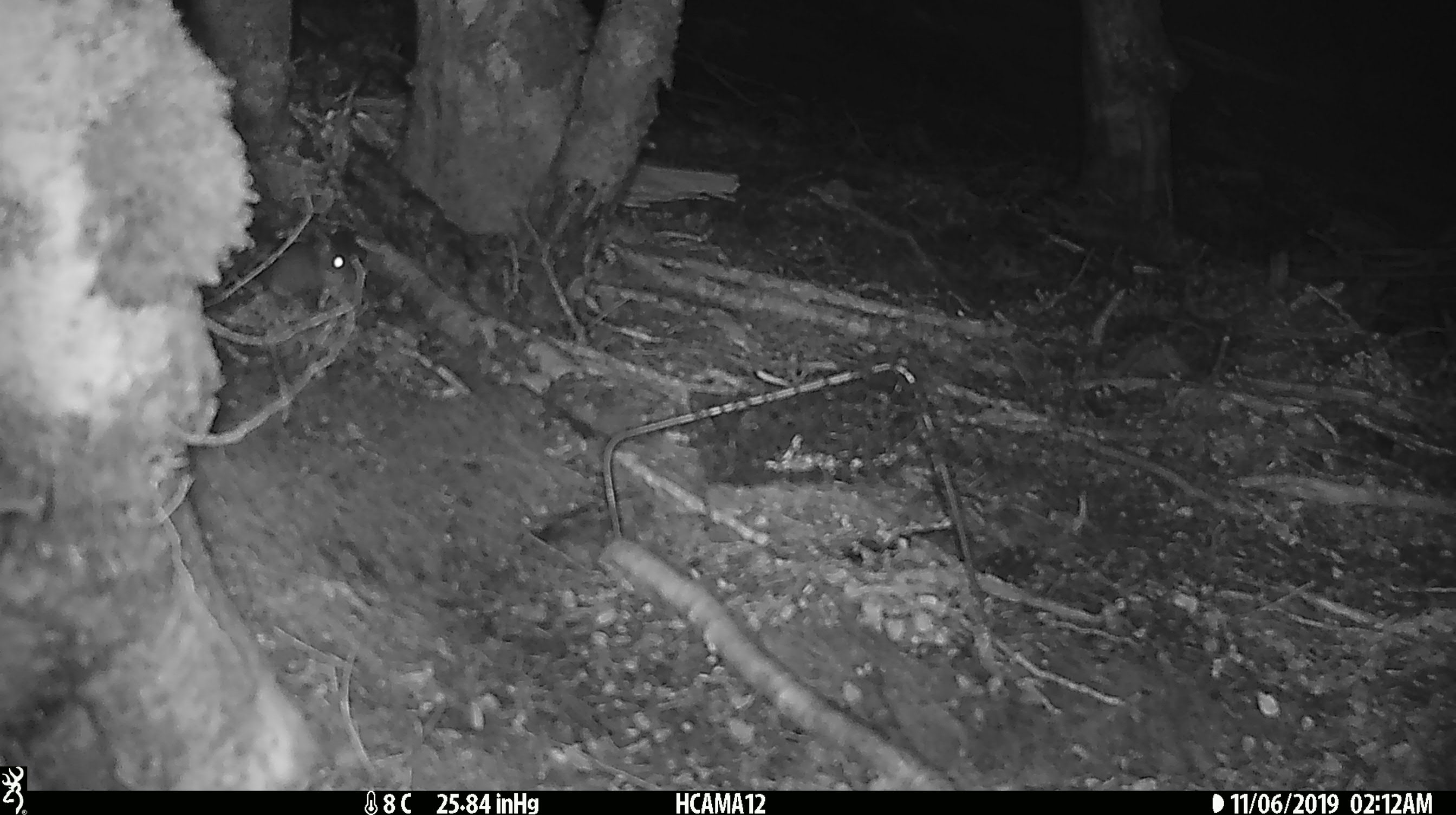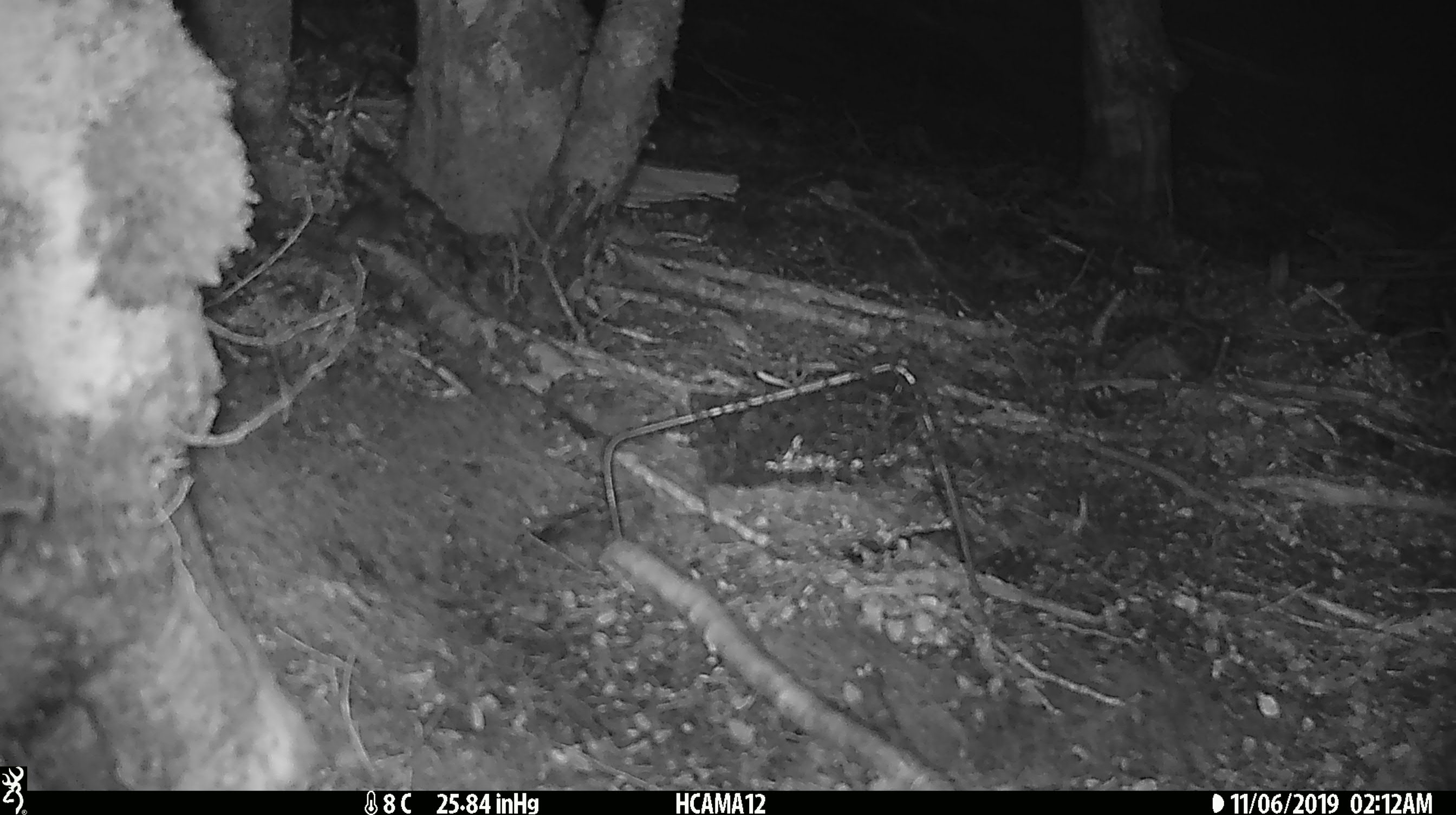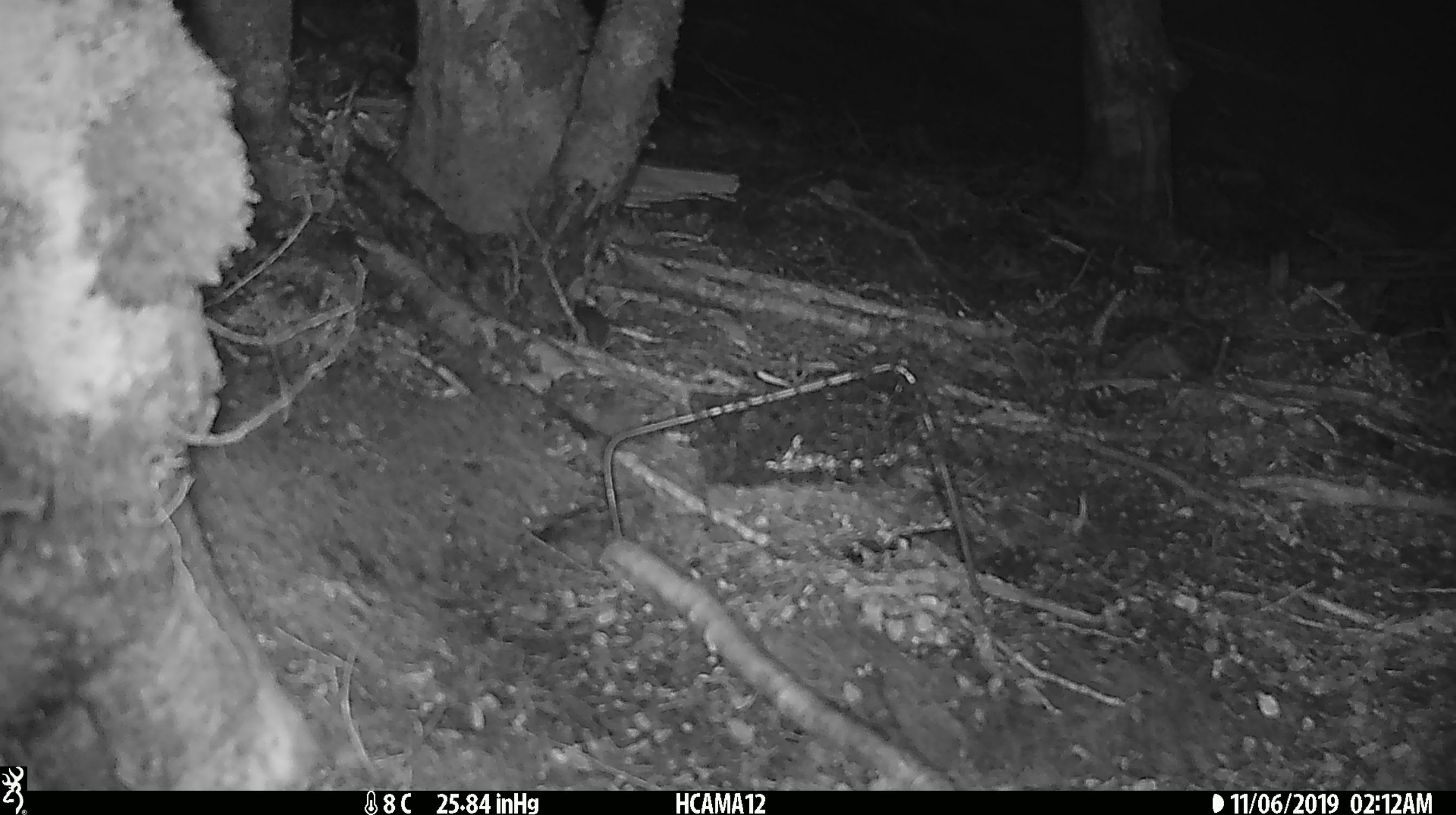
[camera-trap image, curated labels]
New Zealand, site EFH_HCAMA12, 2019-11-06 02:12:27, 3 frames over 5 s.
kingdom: Animalia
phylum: Chordata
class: Mammalia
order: Rodentia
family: Muridae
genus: Mus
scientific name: Mus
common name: mouse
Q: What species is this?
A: Mouse (Mus).